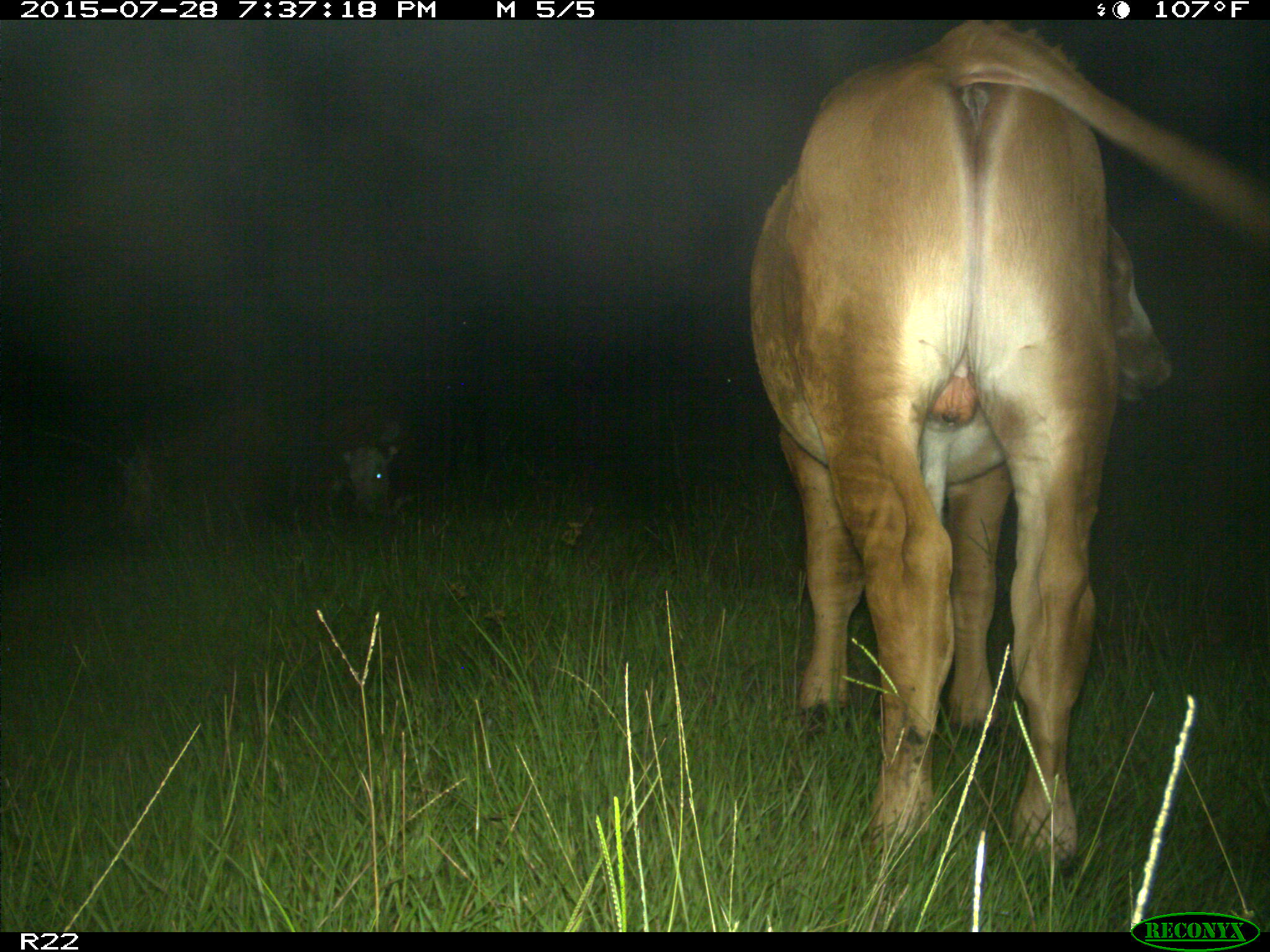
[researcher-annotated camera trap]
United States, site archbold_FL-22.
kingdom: Animalia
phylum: Chordata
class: Mammalia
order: Artiodactyla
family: Bovidae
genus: Bos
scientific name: Bos taurus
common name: domestic cow